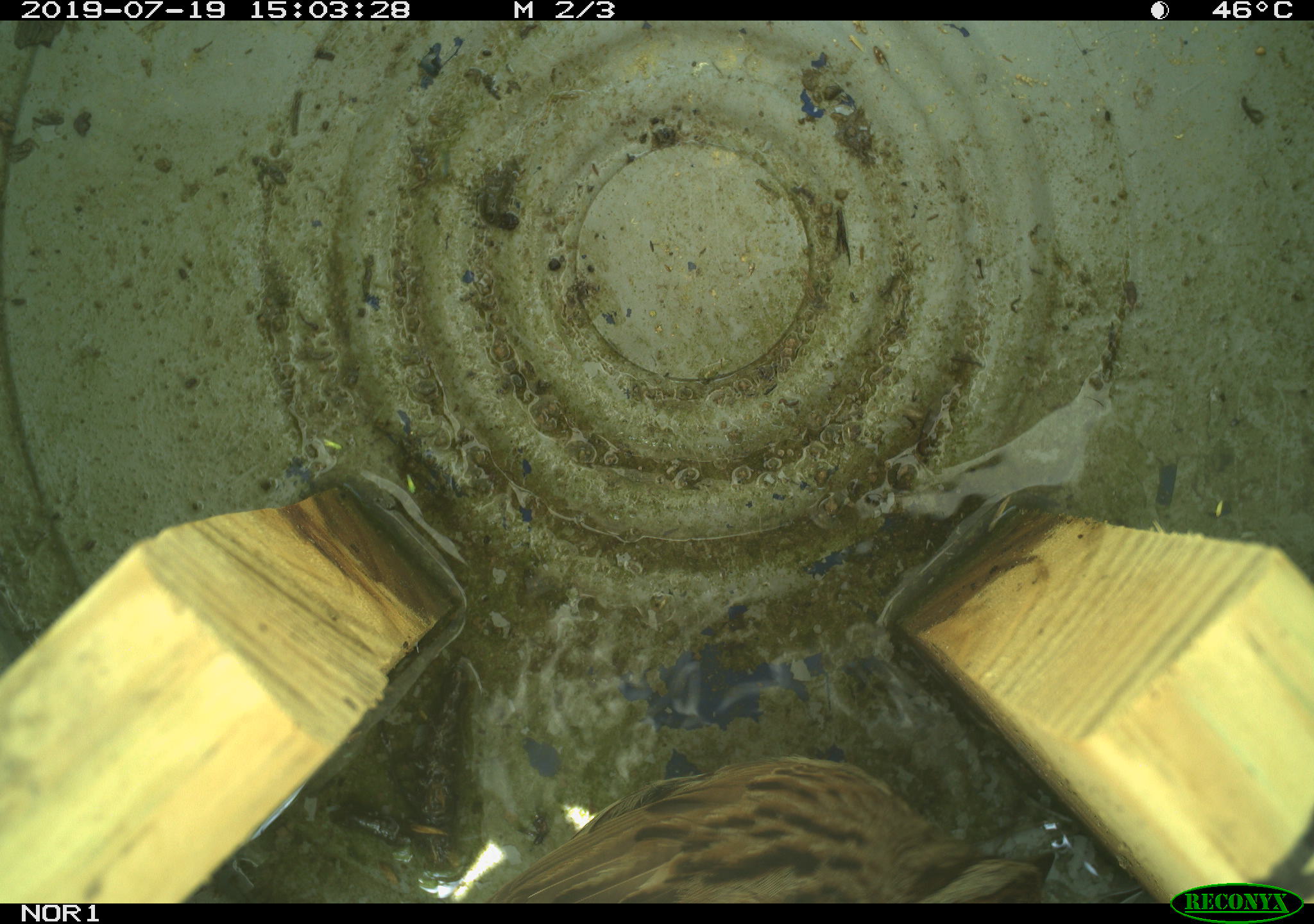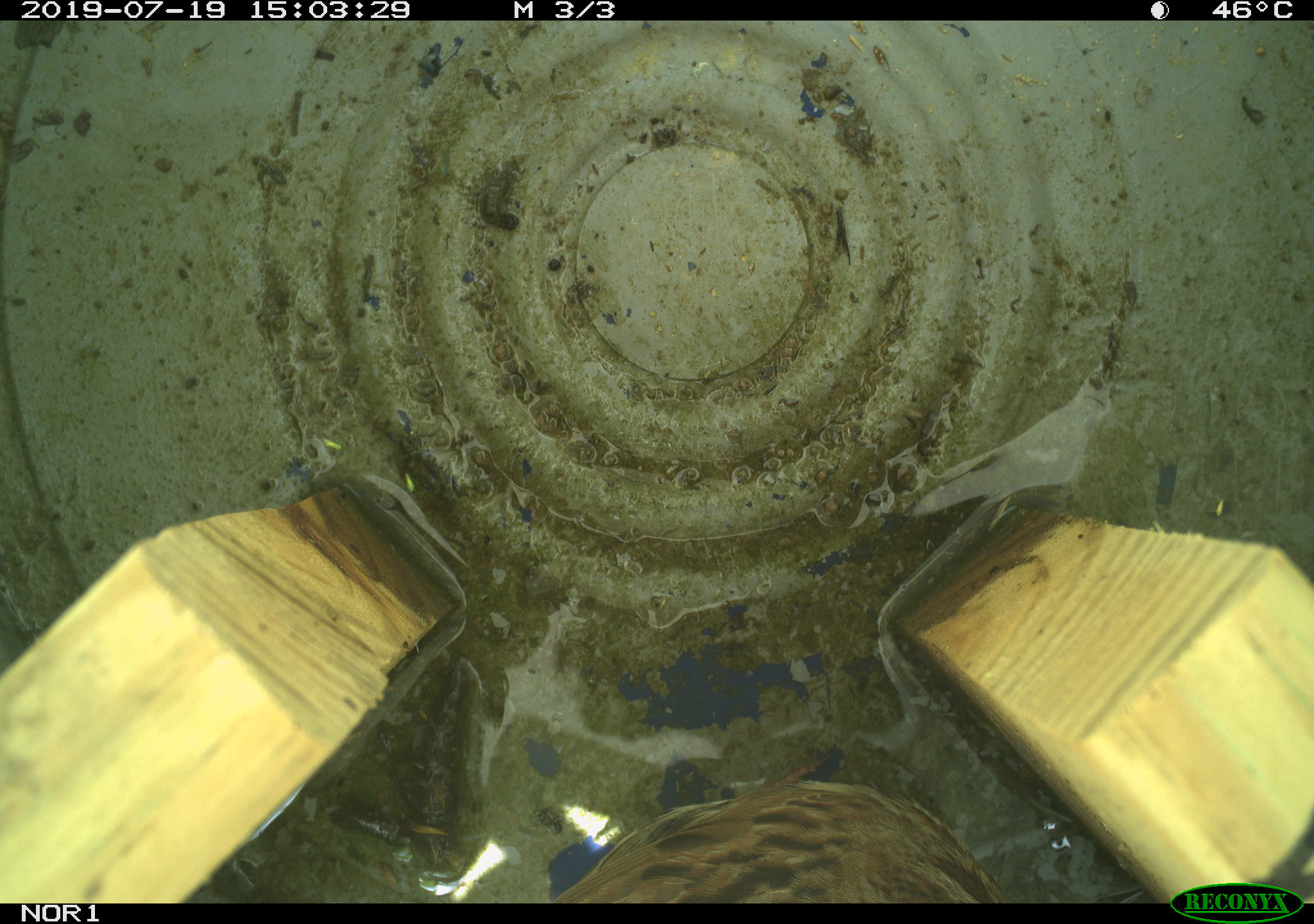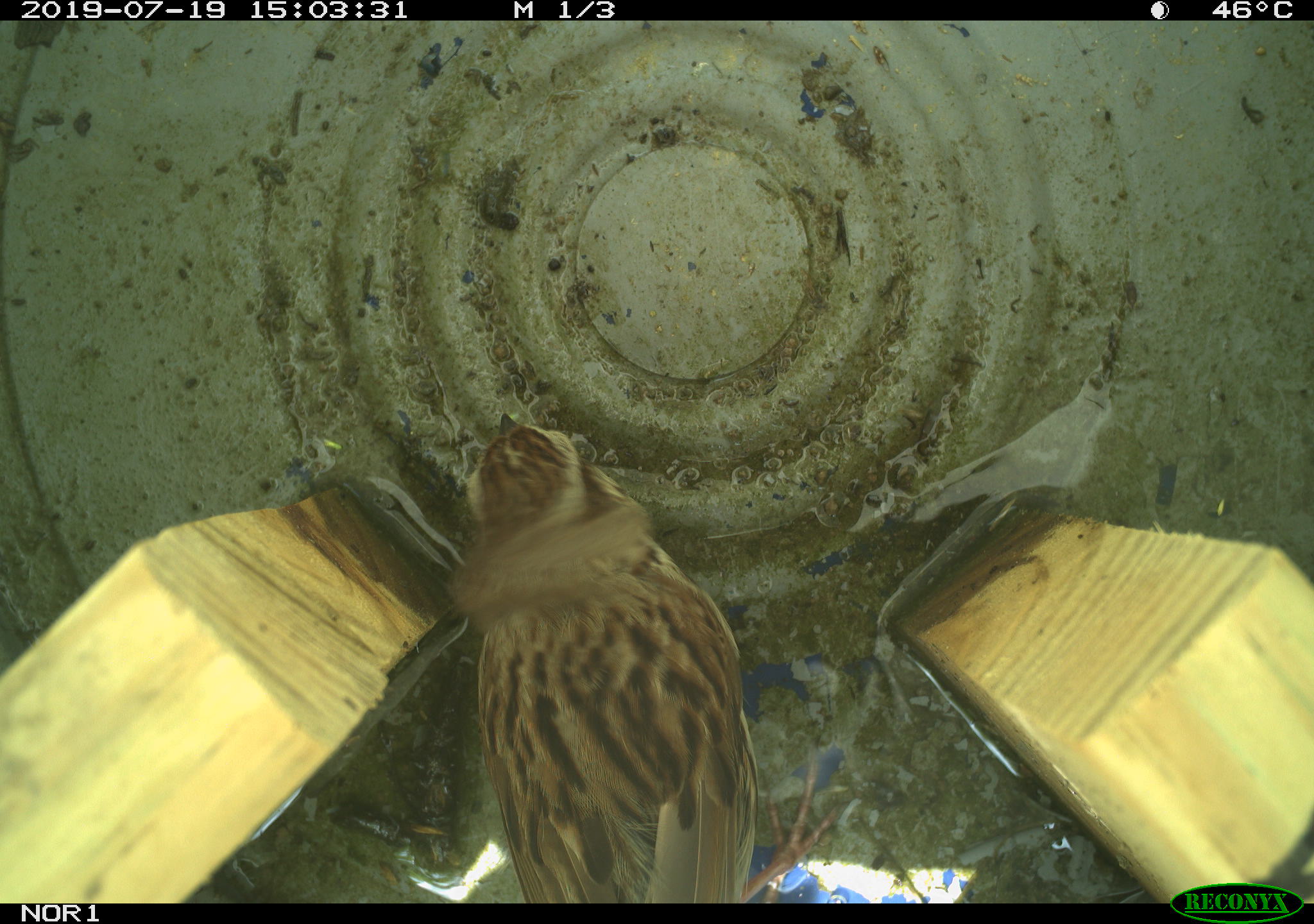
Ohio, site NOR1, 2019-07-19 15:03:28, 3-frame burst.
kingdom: Animalia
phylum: Chordata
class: Aves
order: Passeriformes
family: Passerellidae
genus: Melospiza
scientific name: Melospiza melodia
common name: song sparrow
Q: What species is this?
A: Song sparrow (Melospiza melodia).